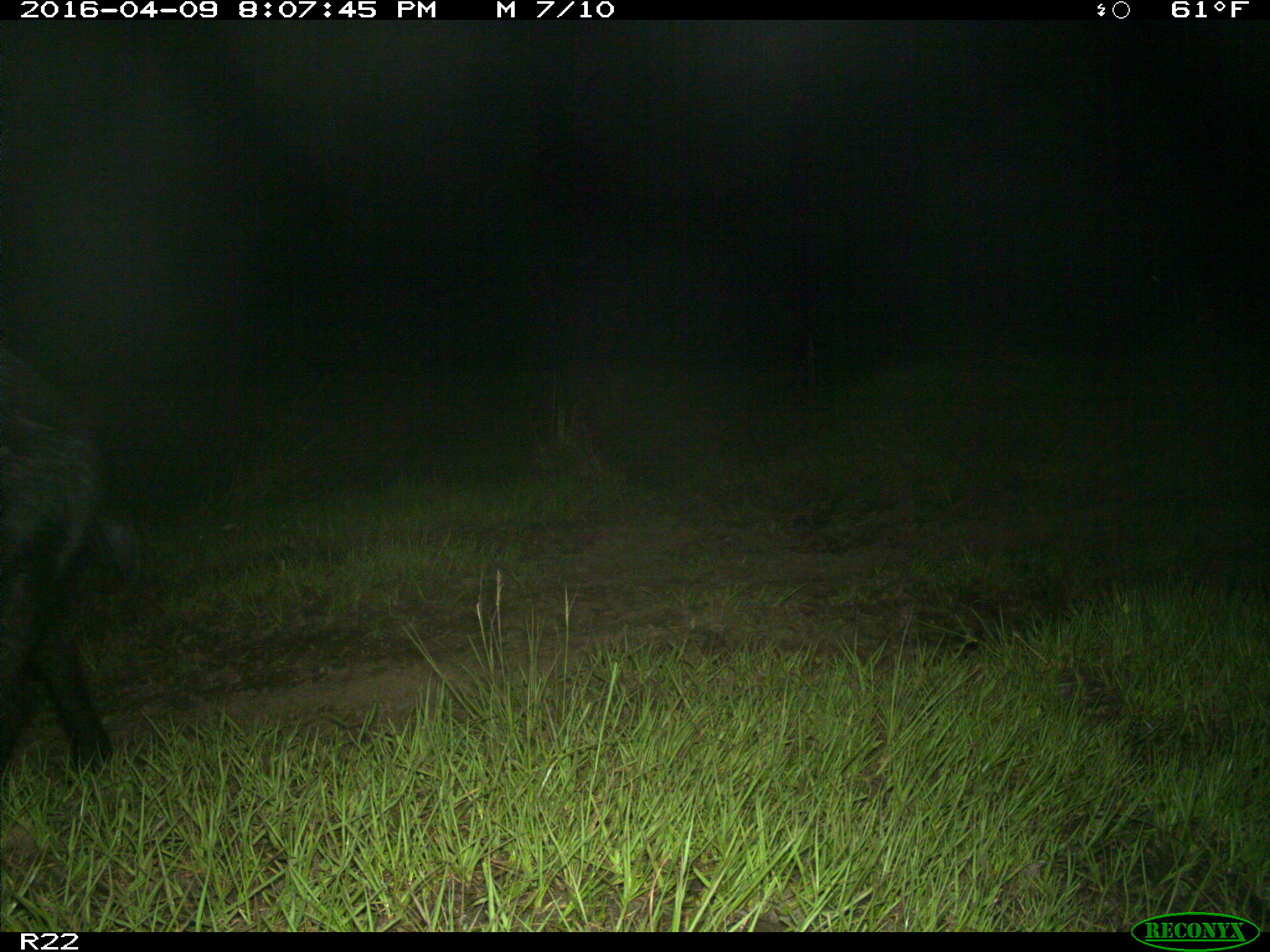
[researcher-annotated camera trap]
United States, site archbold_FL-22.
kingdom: Animalia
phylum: Chordata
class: Mammalia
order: Artiodactyla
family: Suidae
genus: Sus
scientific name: Sus scrofa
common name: wild boar